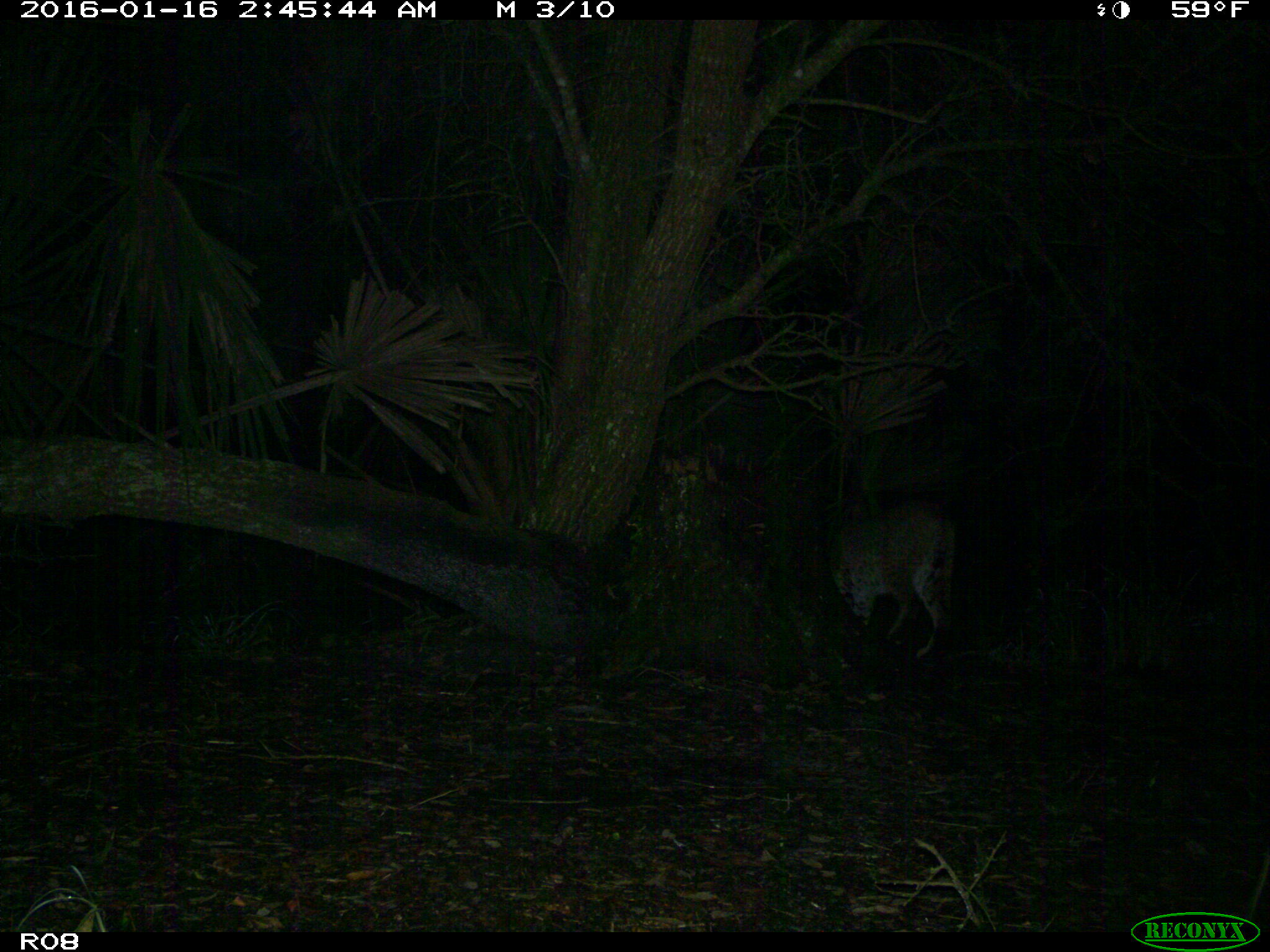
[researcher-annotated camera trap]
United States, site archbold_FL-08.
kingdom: Animalia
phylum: Chordata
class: Mammalia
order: Carnivora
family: Felidae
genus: Lynx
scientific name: Lynx rufus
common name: bobcat